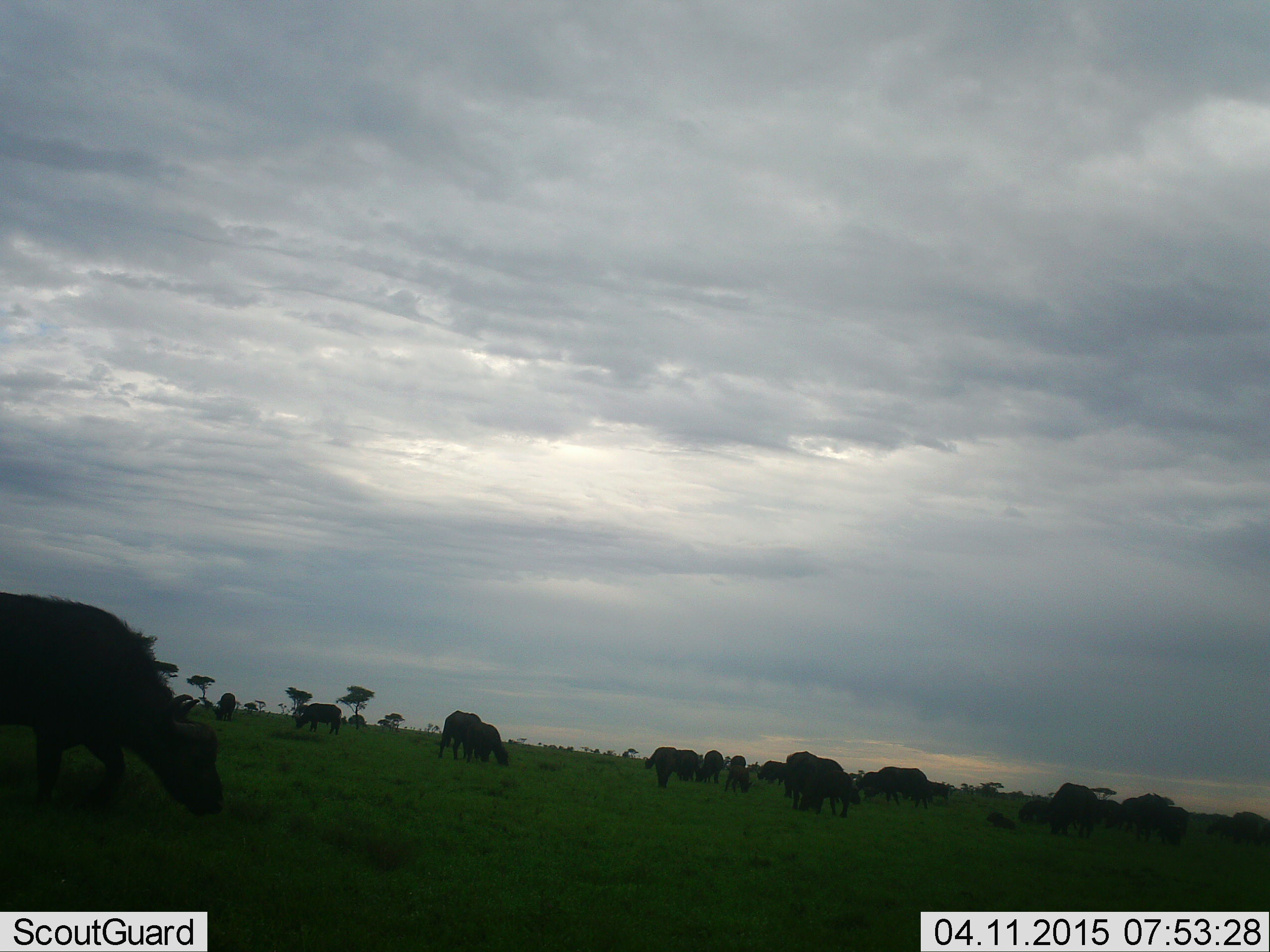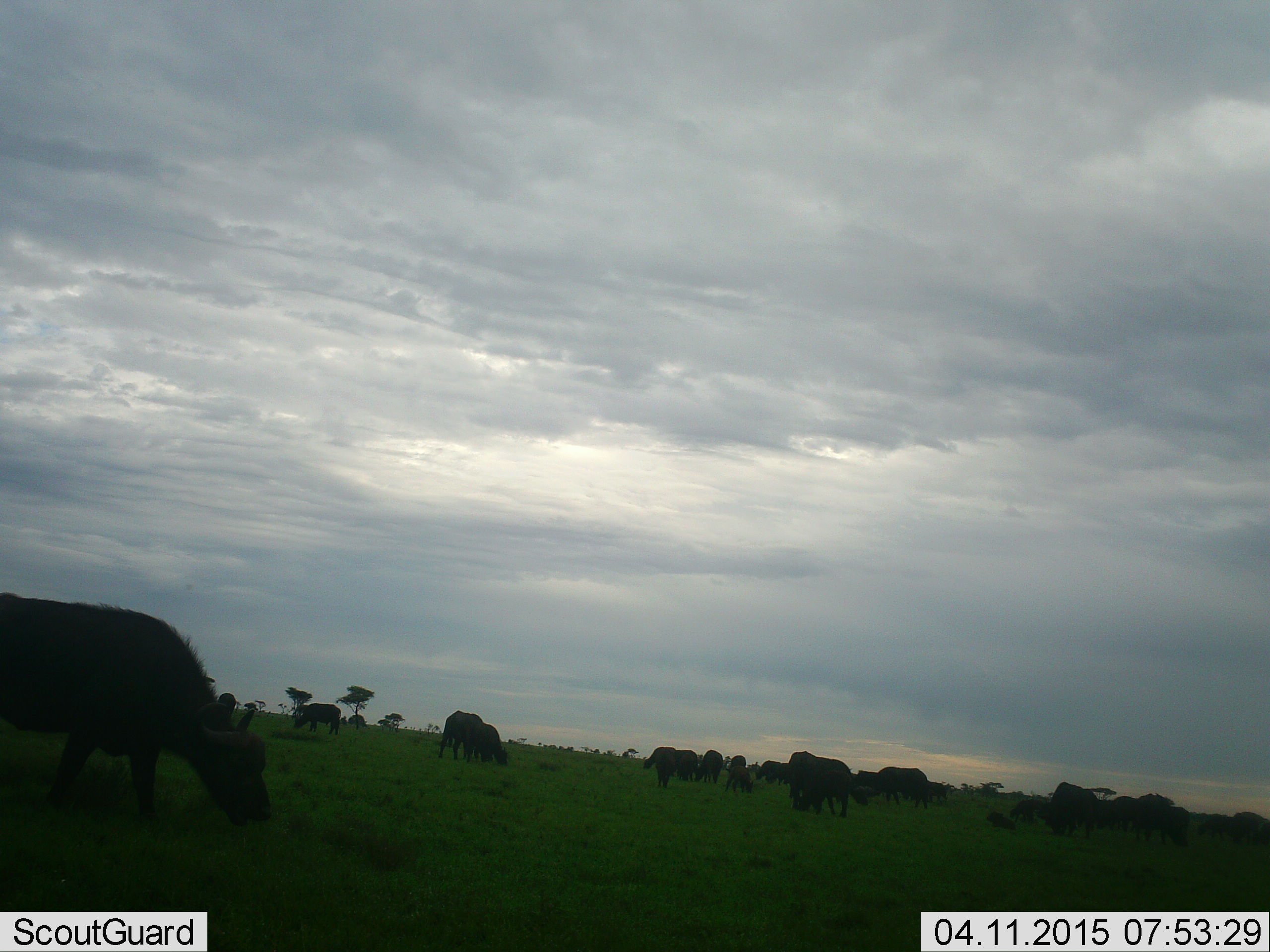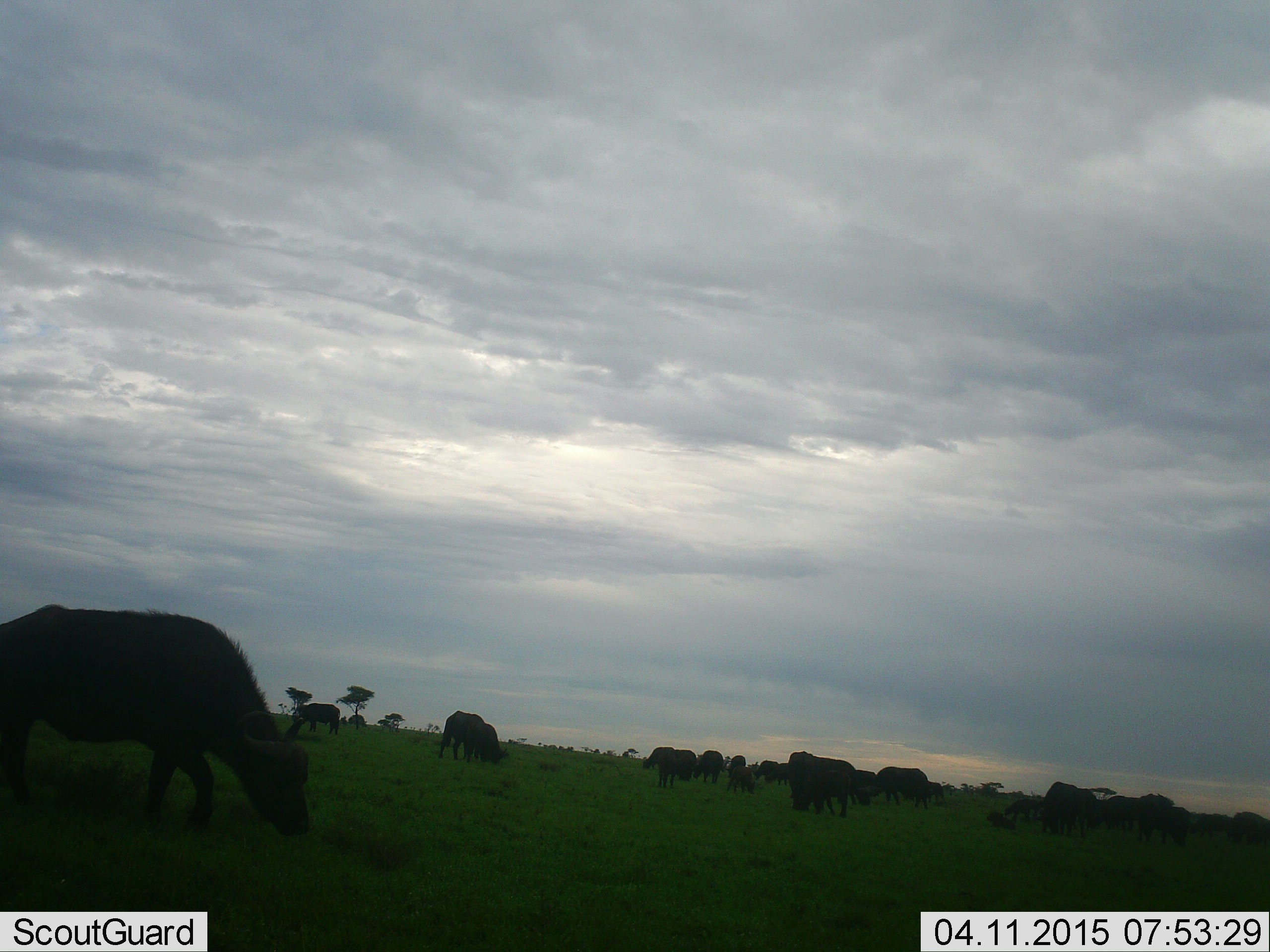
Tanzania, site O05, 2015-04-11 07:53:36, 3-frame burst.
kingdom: Animalia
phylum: Chordata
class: Mammalia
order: Artiodactyla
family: Bovidae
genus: Syncerus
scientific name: Syncerus caffer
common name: cape buffalo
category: buffalo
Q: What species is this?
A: Buffalo (cape buffalo) (Syncerus caffer).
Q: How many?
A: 11-50.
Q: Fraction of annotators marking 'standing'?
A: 70%.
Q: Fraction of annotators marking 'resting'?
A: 30%.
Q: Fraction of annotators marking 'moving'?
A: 60%.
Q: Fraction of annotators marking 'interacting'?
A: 0%.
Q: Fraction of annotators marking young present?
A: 30%.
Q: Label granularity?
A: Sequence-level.